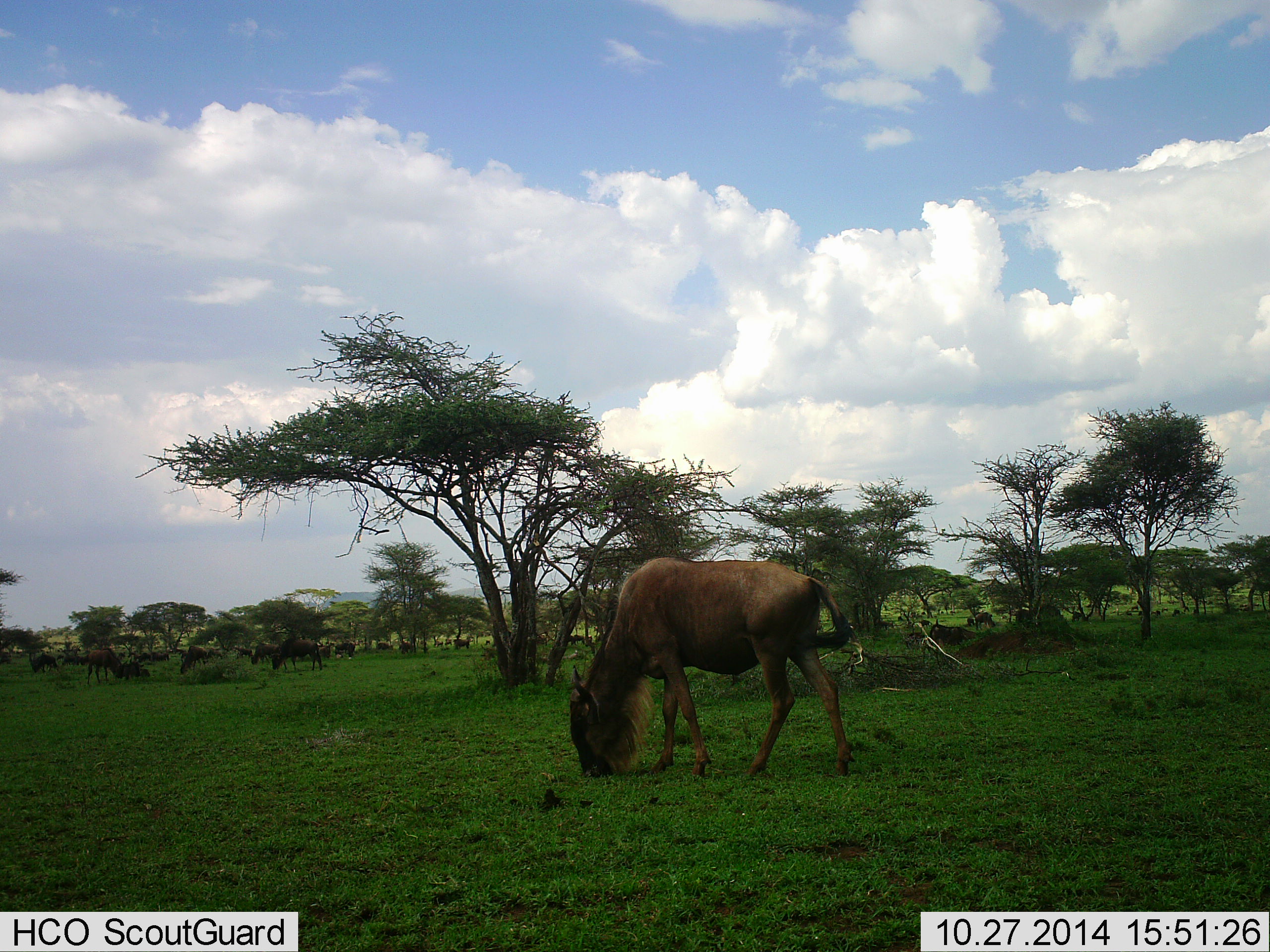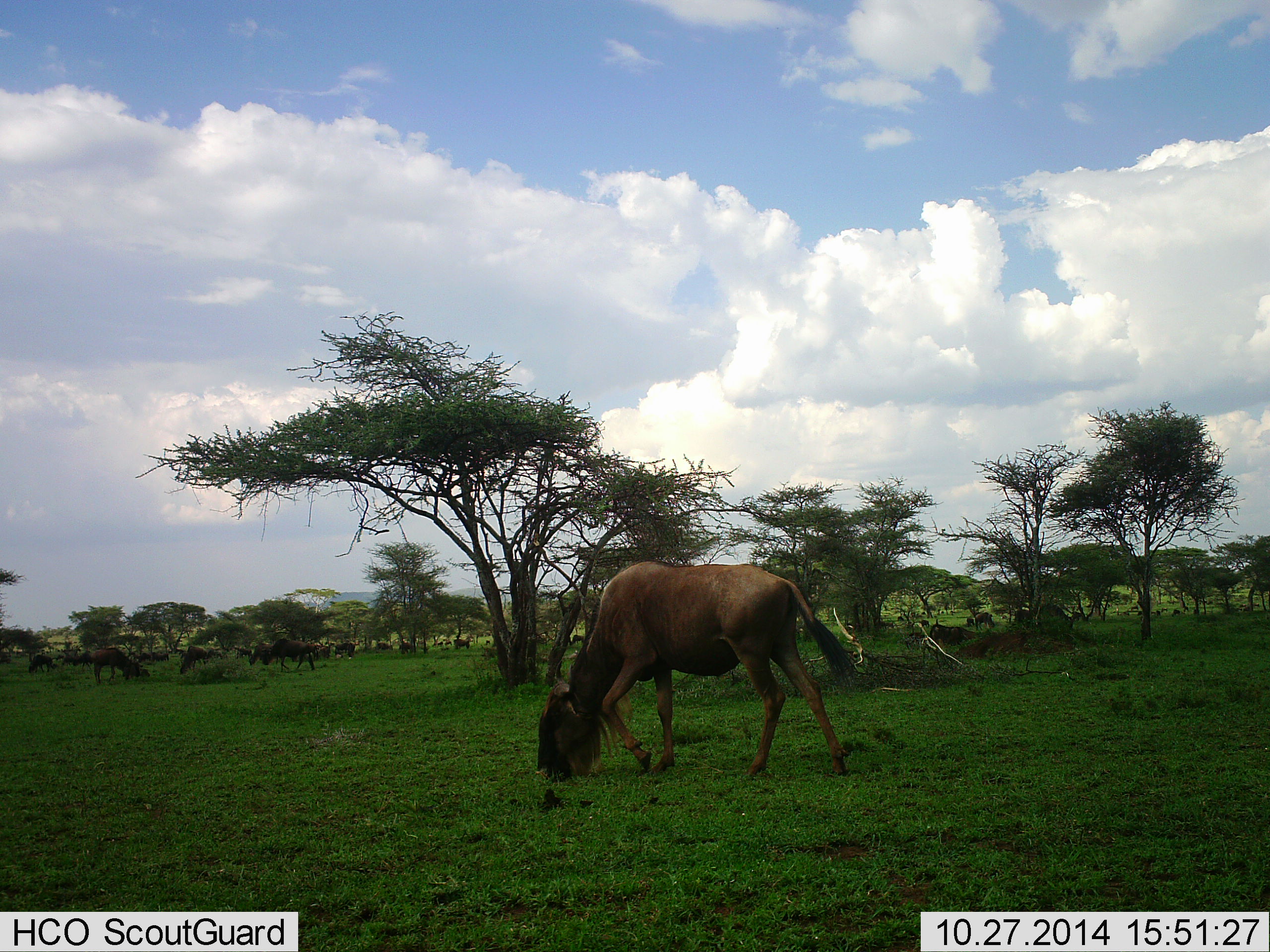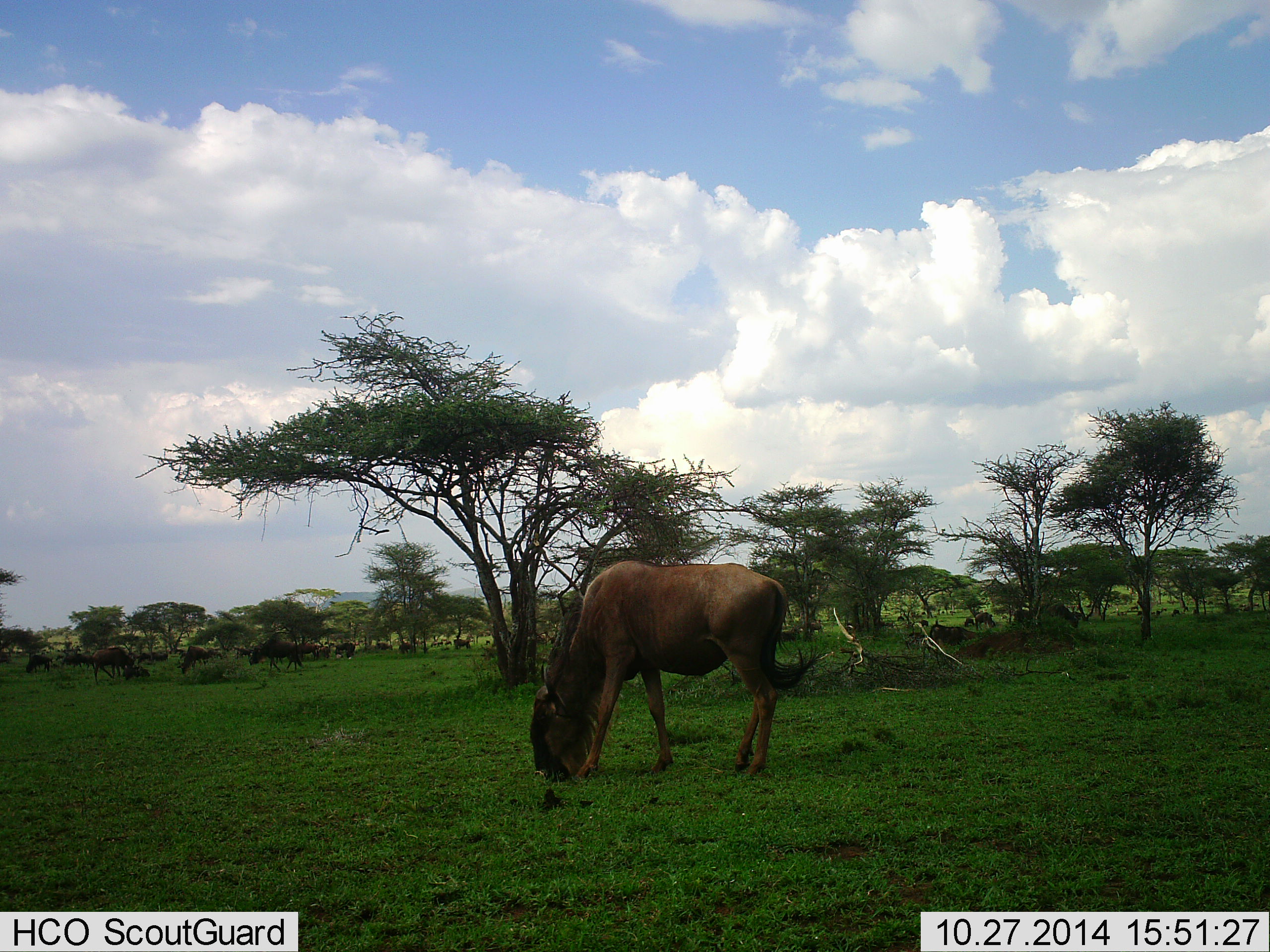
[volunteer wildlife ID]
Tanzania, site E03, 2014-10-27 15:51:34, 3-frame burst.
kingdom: Animalia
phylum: Chordata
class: Mammalia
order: Artiodactyla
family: Bovidae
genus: Connochaetes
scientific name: Connochaetes taurinus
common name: blue wildebeest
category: wildebeest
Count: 11-50.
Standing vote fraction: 40%.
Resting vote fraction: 0%.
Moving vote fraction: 40%.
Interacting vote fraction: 0%.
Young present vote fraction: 0%.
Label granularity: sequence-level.